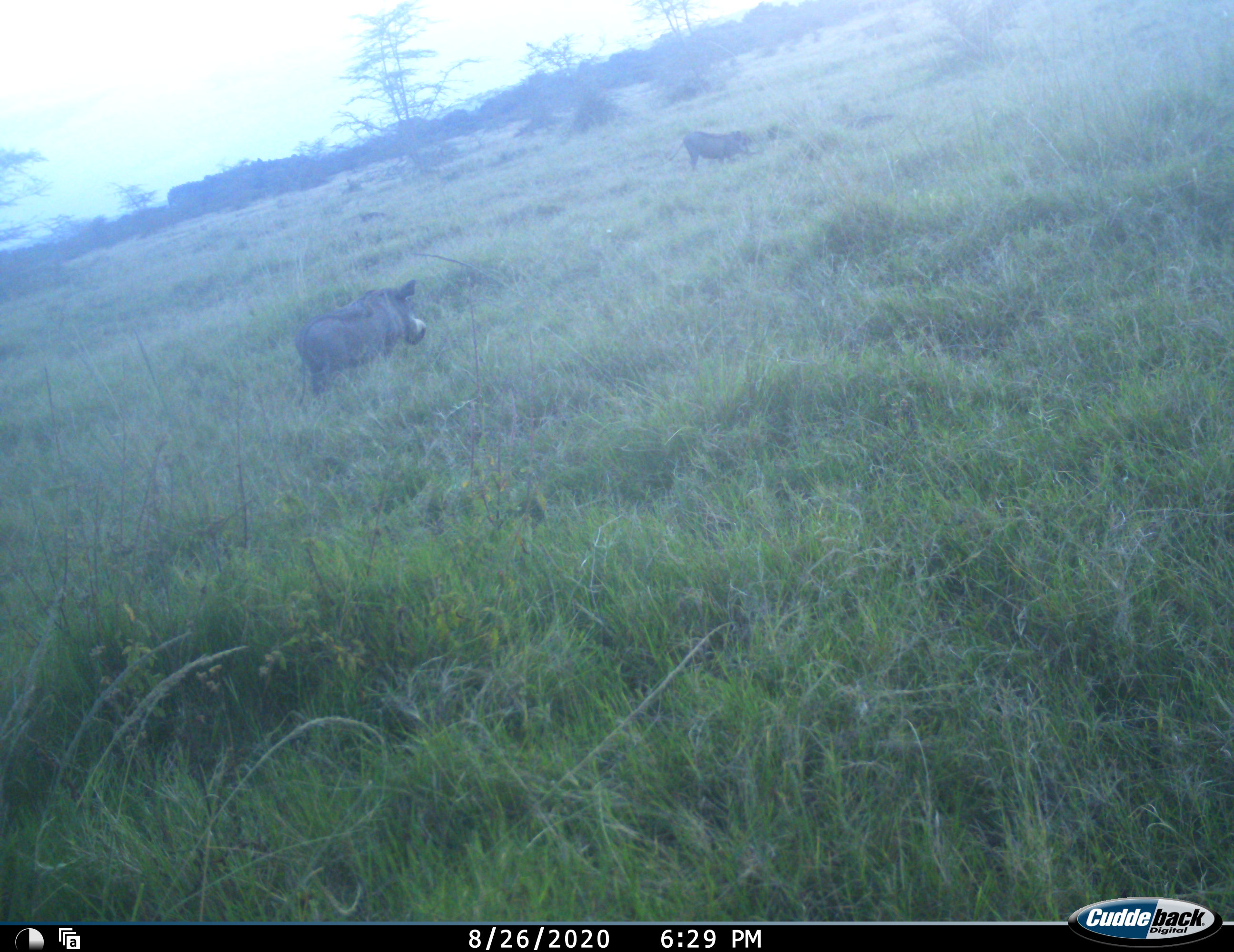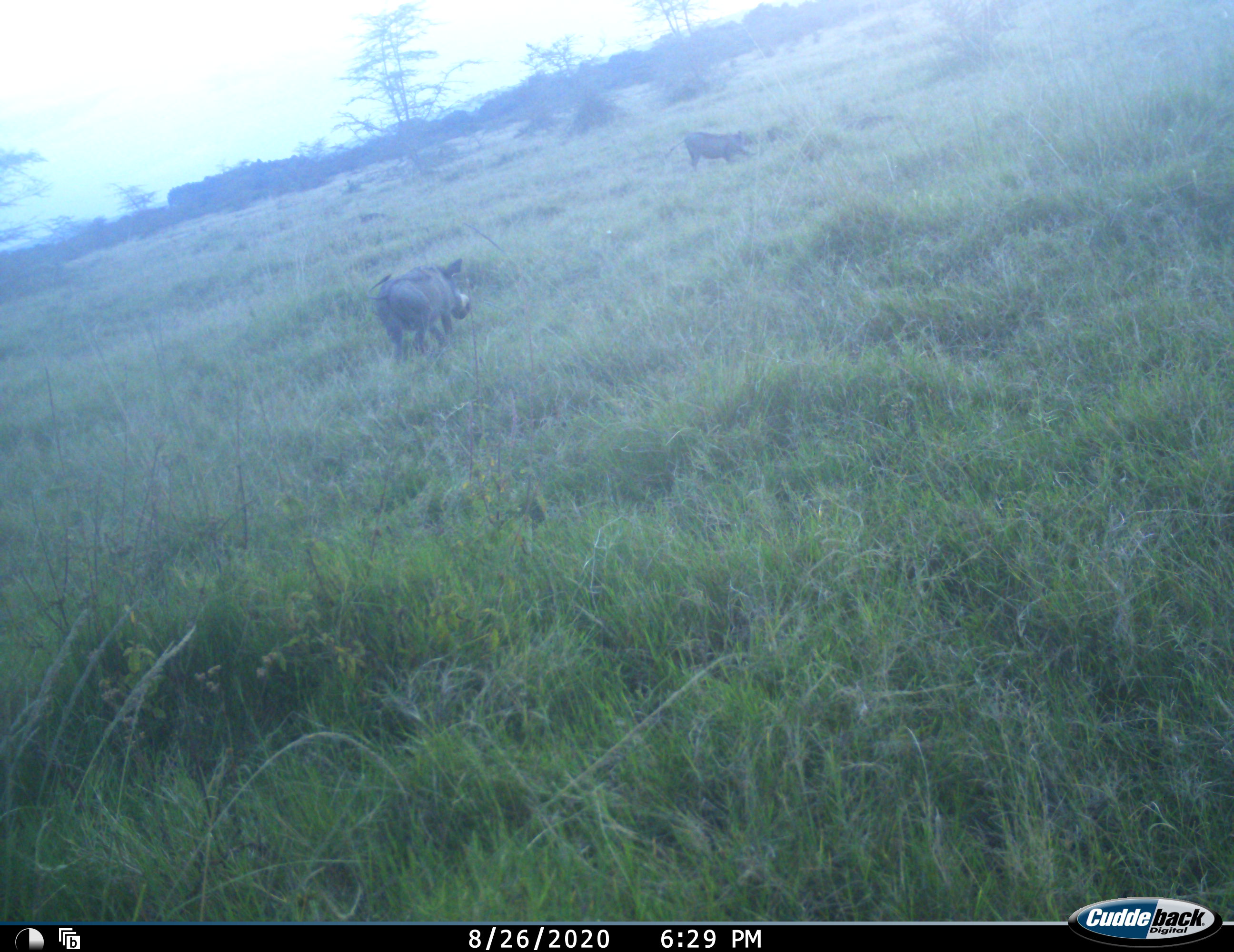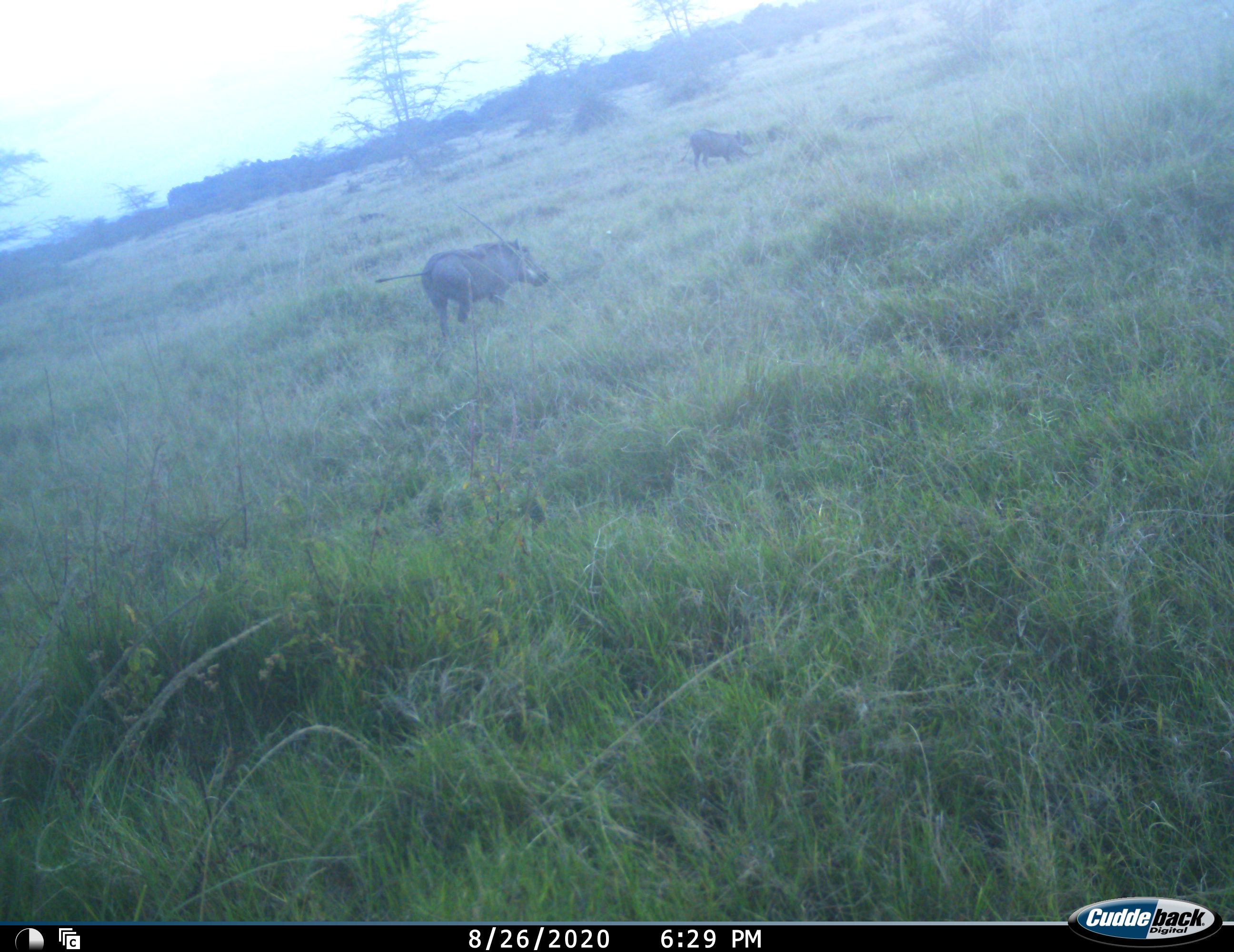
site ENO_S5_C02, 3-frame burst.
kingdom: Animalia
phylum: Chordata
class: Mammalia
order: Artiodactyla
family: Suidae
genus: Phacochoerus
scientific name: Phacochoerus africanus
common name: warthog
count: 2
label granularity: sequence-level